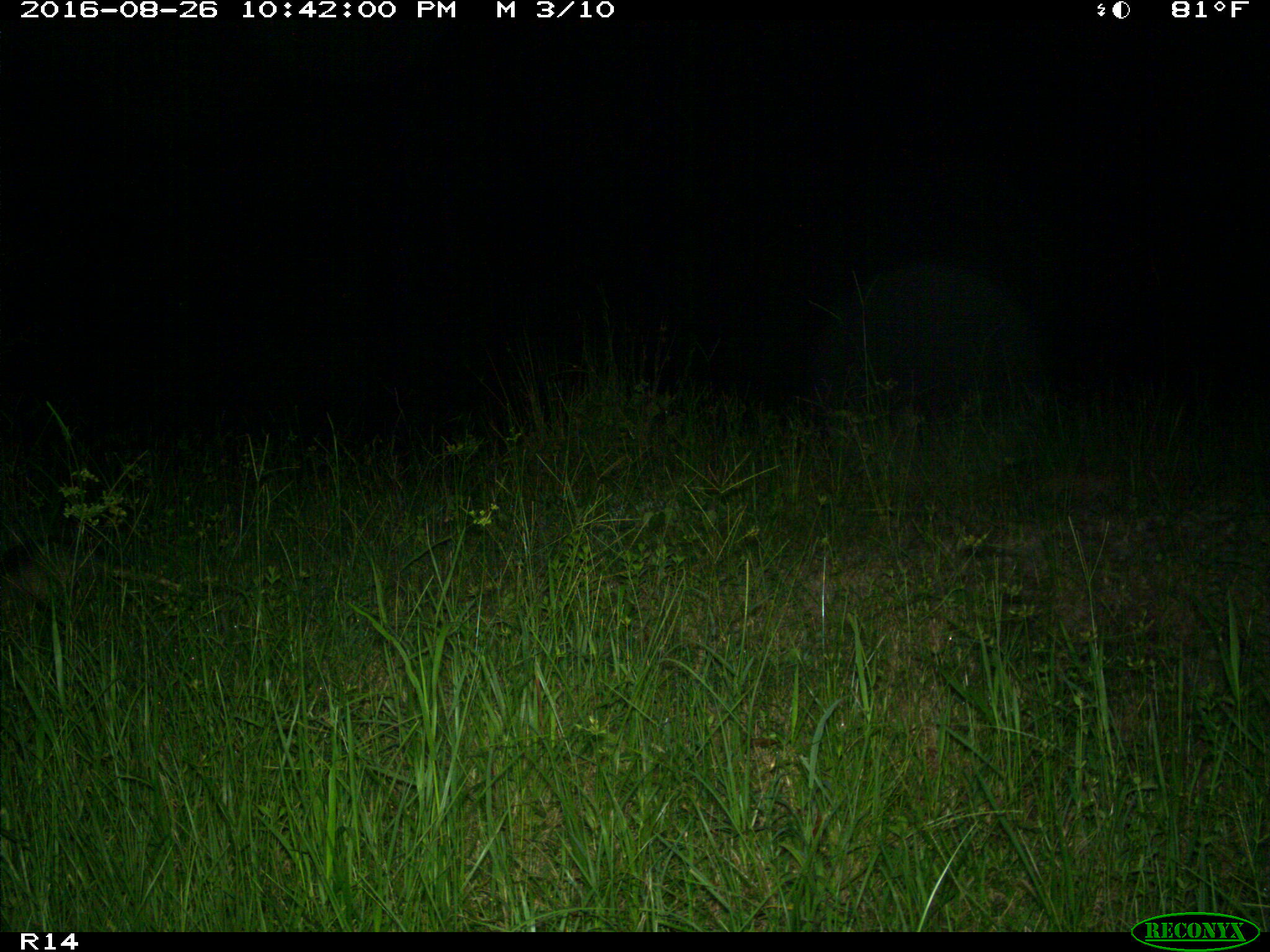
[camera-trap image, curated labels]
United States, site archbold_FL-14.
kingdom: Animalia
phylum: Chordata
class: Mammalia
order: Cingulata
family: Dasypodidae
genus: Dasypus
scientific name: Dasypus novemcinctus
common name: nine-banded armadillo